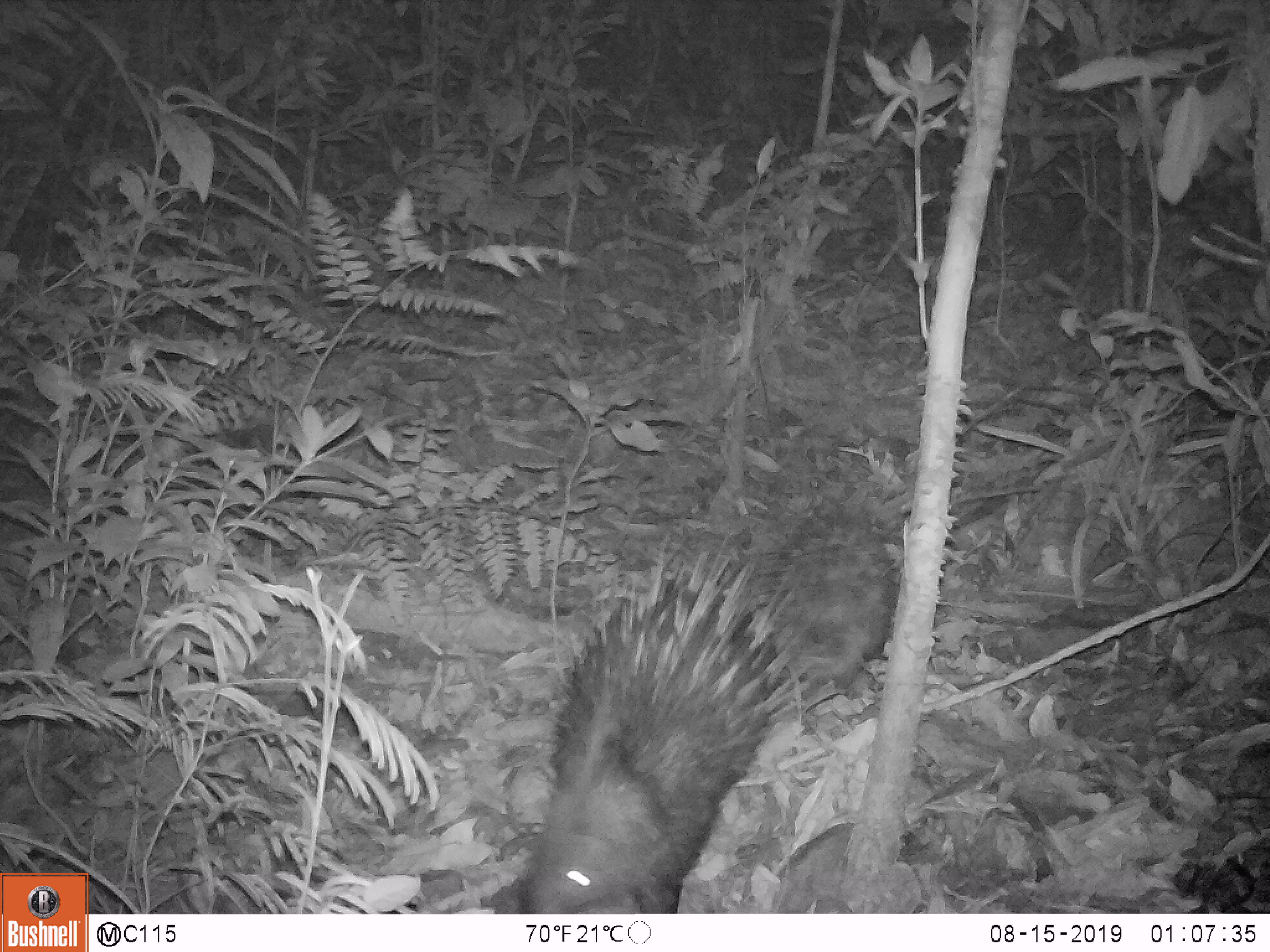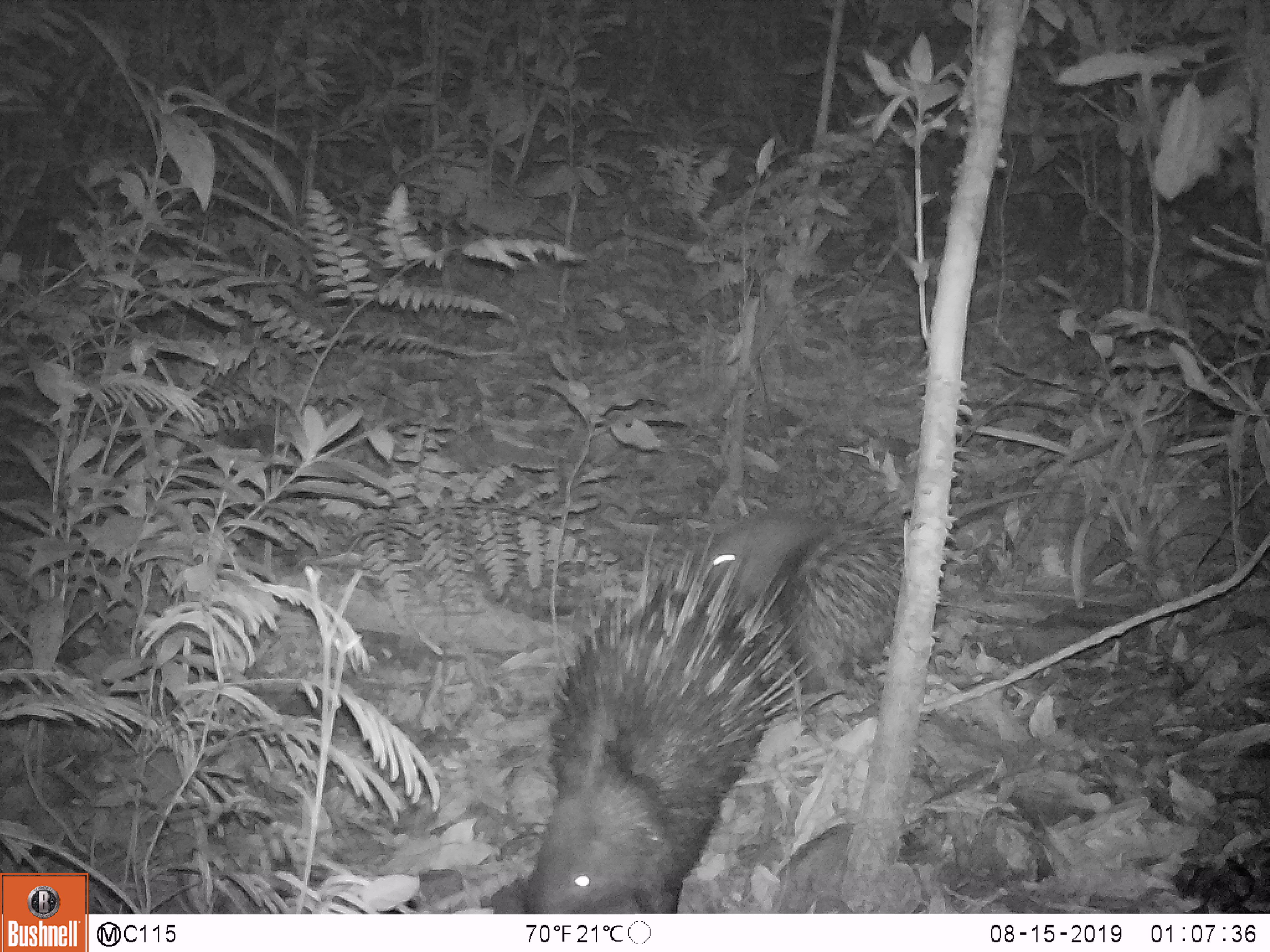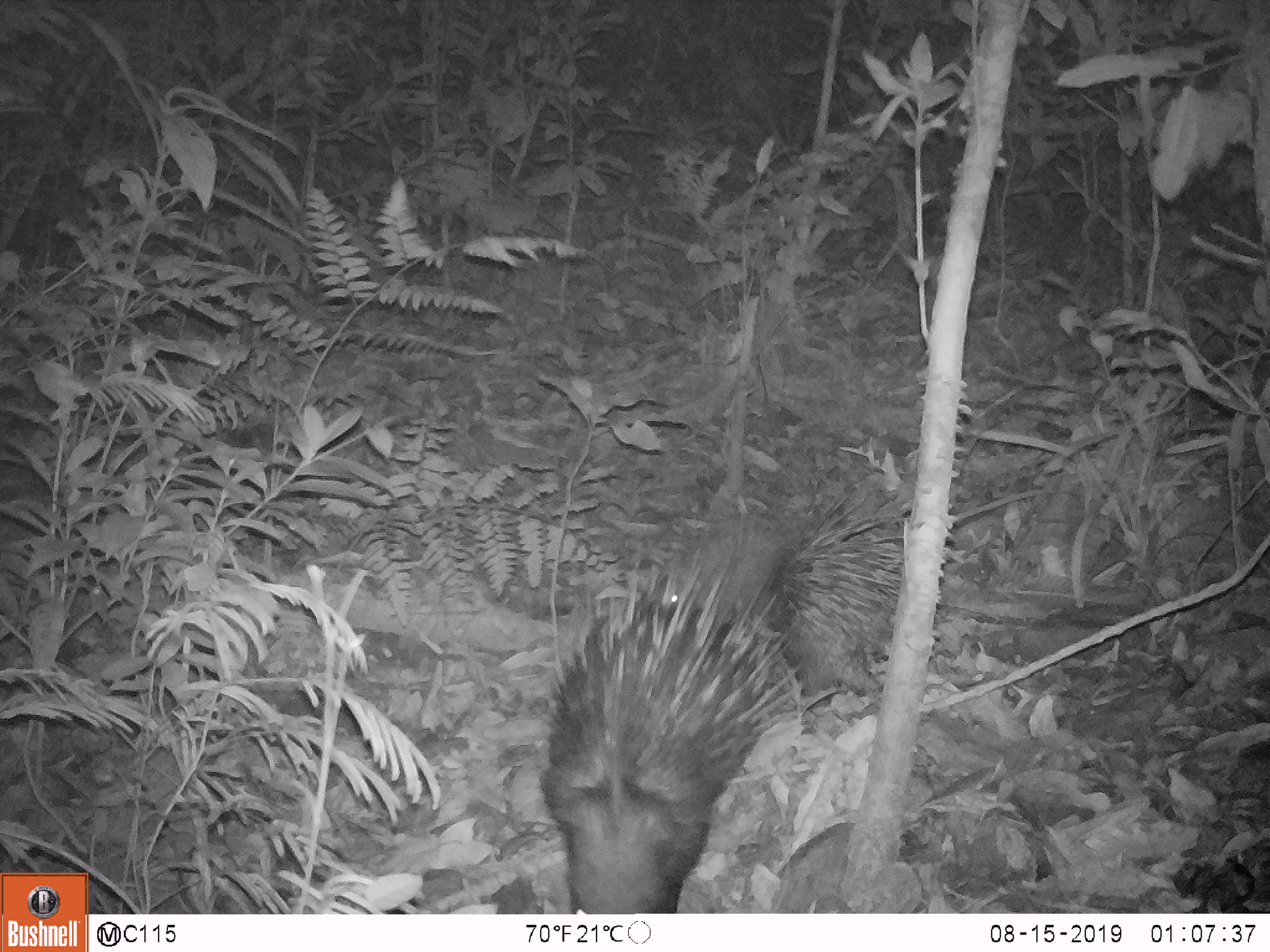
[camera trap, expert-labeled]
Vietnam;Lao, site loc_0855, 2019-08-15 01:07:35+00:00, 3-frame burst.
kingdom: Animalia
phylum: Chordata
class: Mammalia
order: Rodentia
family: Hystricidae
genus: Hystrix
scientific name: Hystrix brachyura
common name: malayan porcupine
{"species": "malayan porcupine (Hystrix brachyura)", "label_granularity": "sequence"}